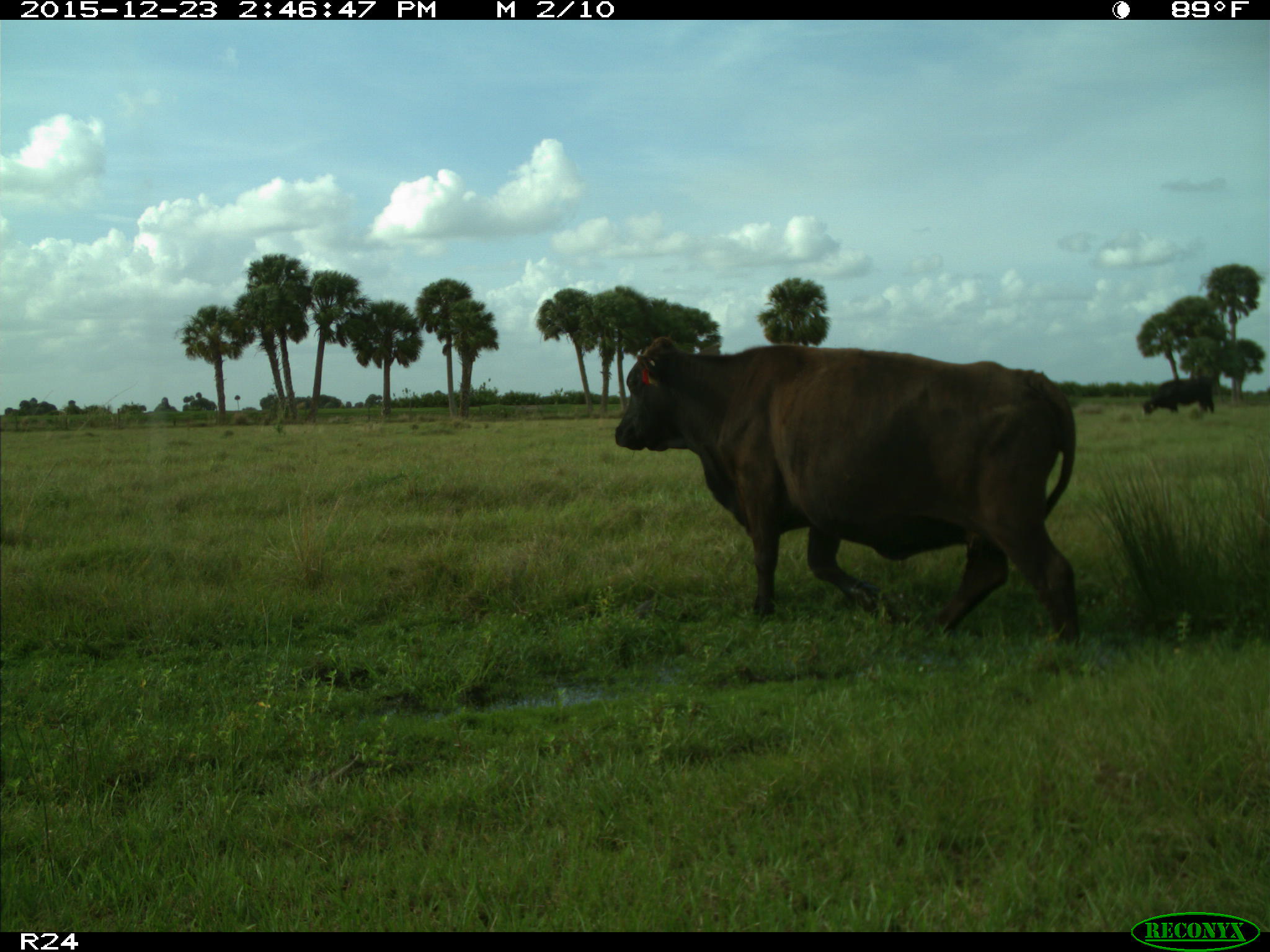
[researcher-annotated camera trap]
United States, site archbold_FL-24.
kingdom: Animalia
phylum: Chordata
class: Mammalia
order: Artiodactyla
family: Bovidae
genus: Bos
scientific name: Bos taurus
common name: domestic cow